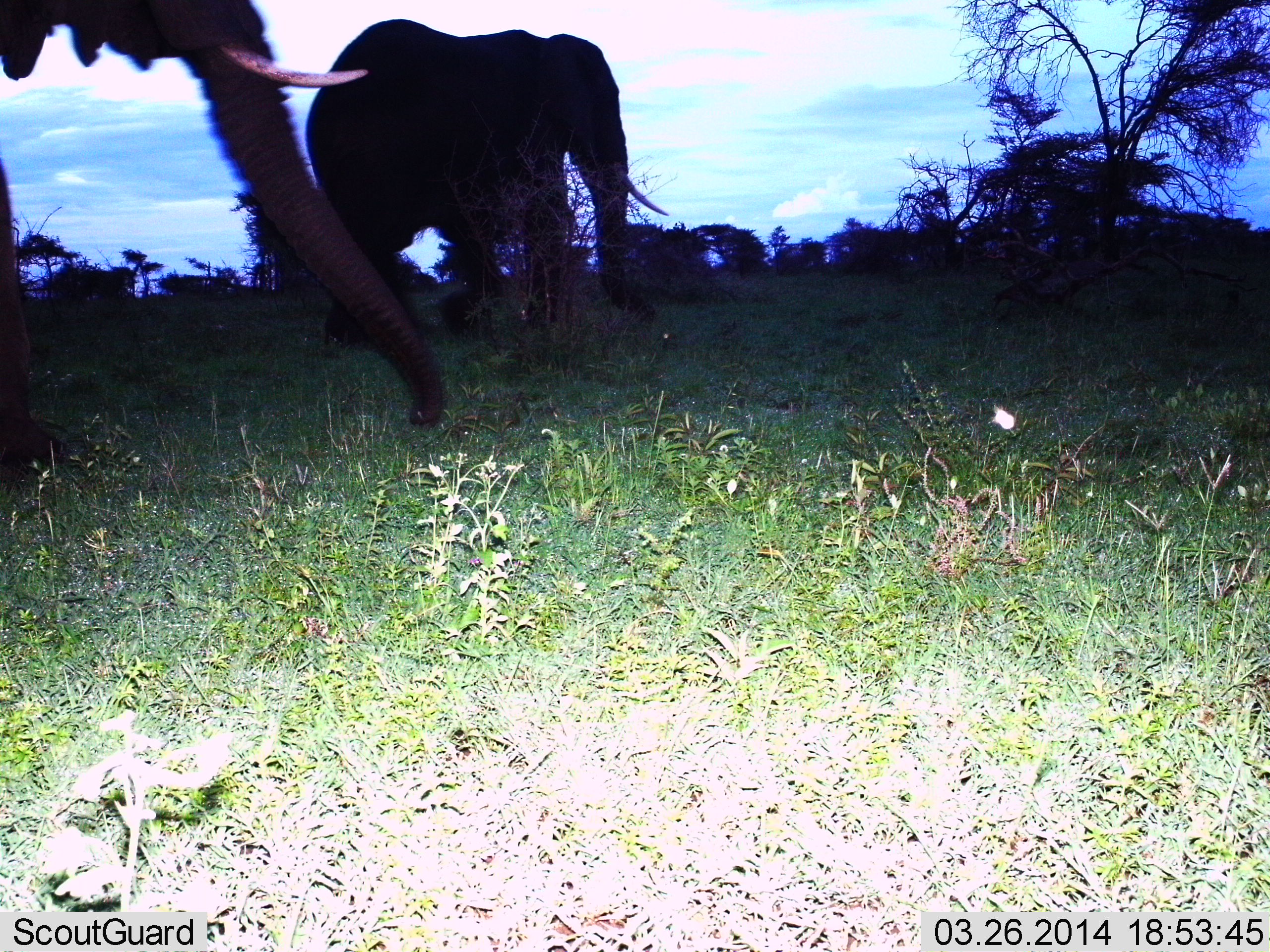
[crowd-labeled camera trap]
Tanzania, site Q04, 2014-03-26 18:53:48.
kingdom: Animalia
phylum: Chordata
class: Mammalia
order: Proboscidea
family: Elephantidae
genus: Loxodonta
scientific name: Loxodonta africana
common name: african bush elephant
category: elephant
Elephant (african bush elephant) (Loxodonta africana), count 2. Behavior (volunteer vote fractions): standing 20%, resting 0%, moving 80%, interacting 0%. Young present (vote fraction): 0%. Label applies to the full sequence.